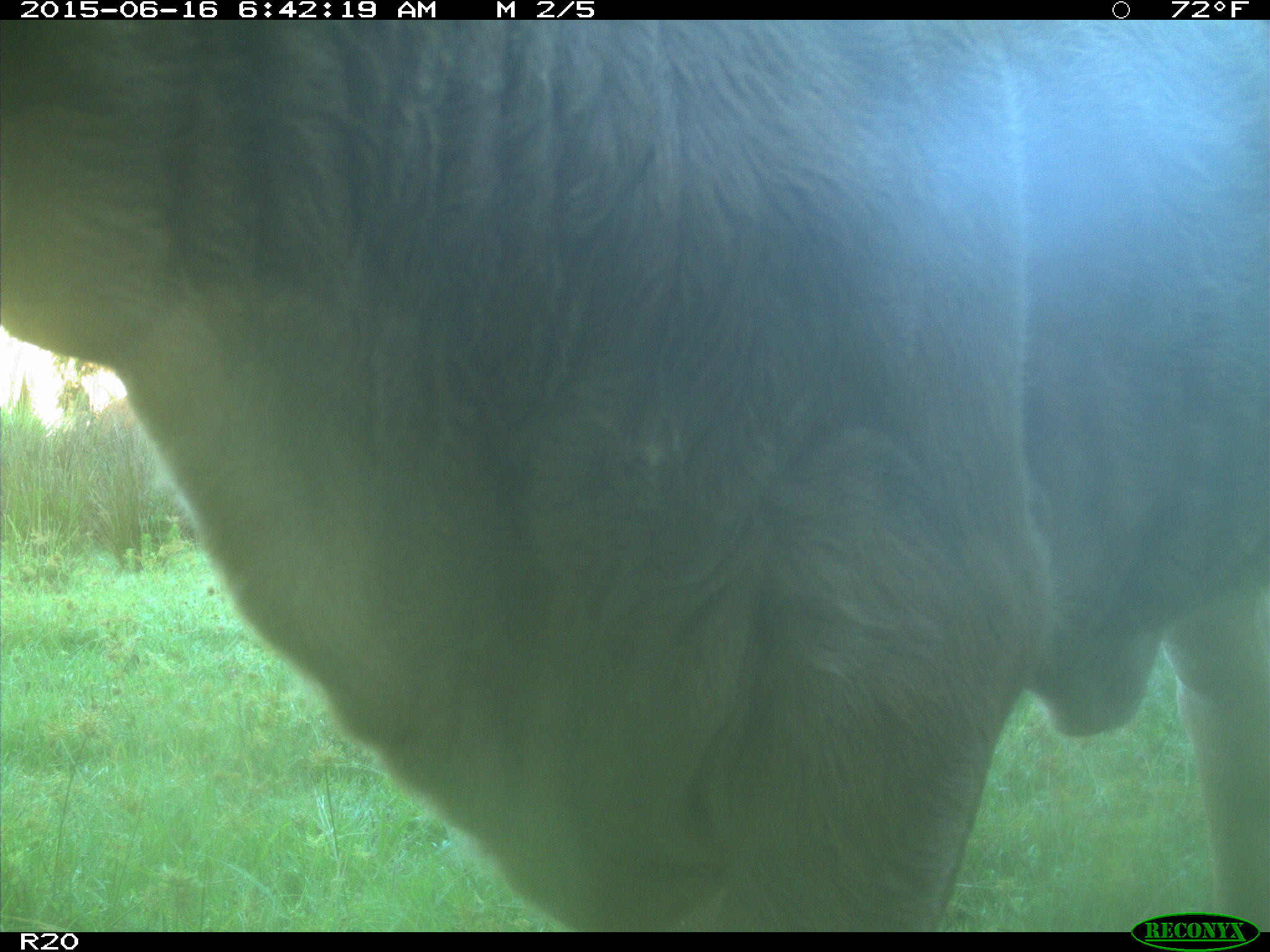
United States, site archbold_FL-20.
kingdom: Animalia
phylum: Chordata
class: Mammalia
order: Artiodactyla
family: Bovidae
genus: Bos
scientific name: Bos taurus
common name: domestic cow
Bos taurus (domestic cow).